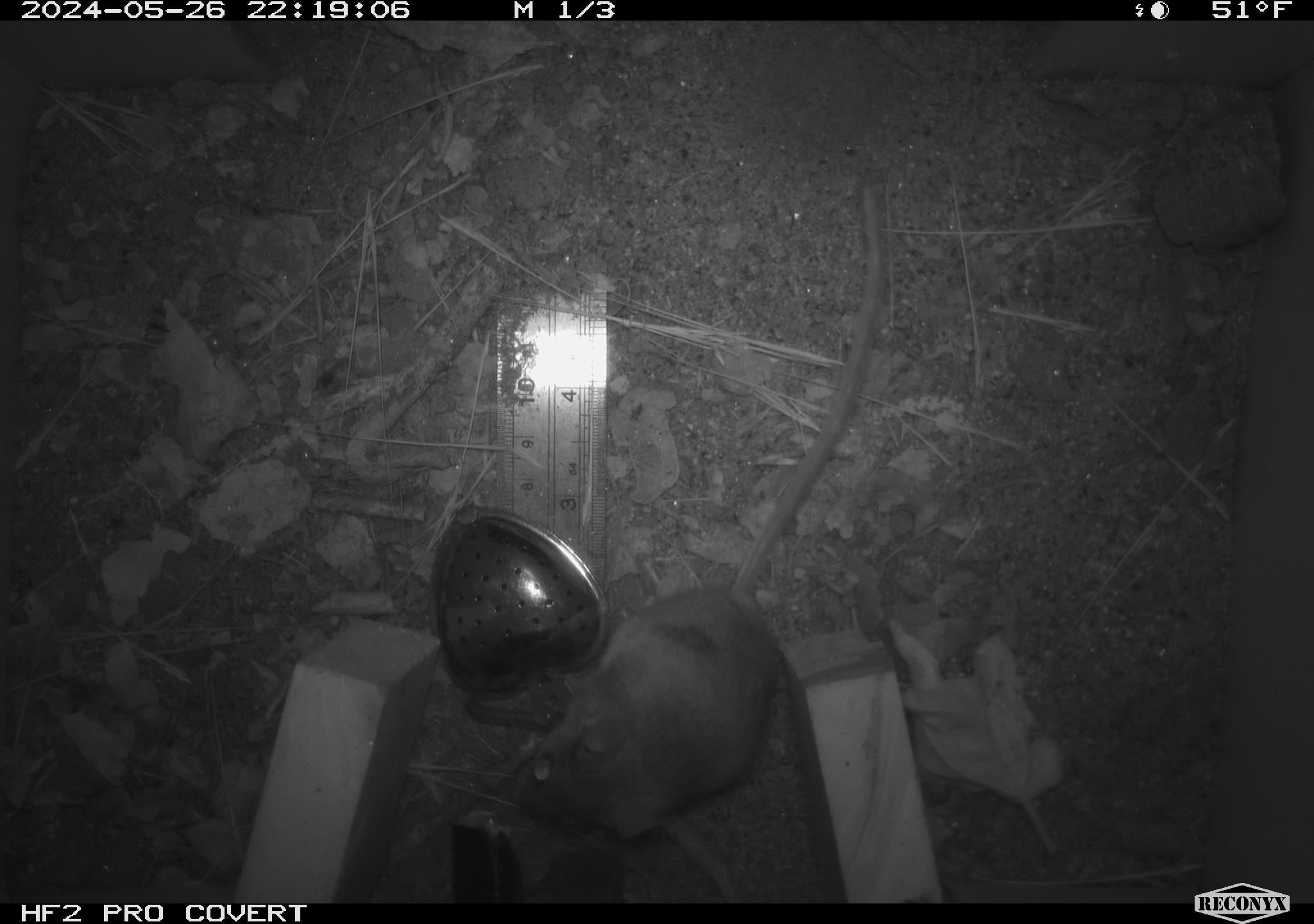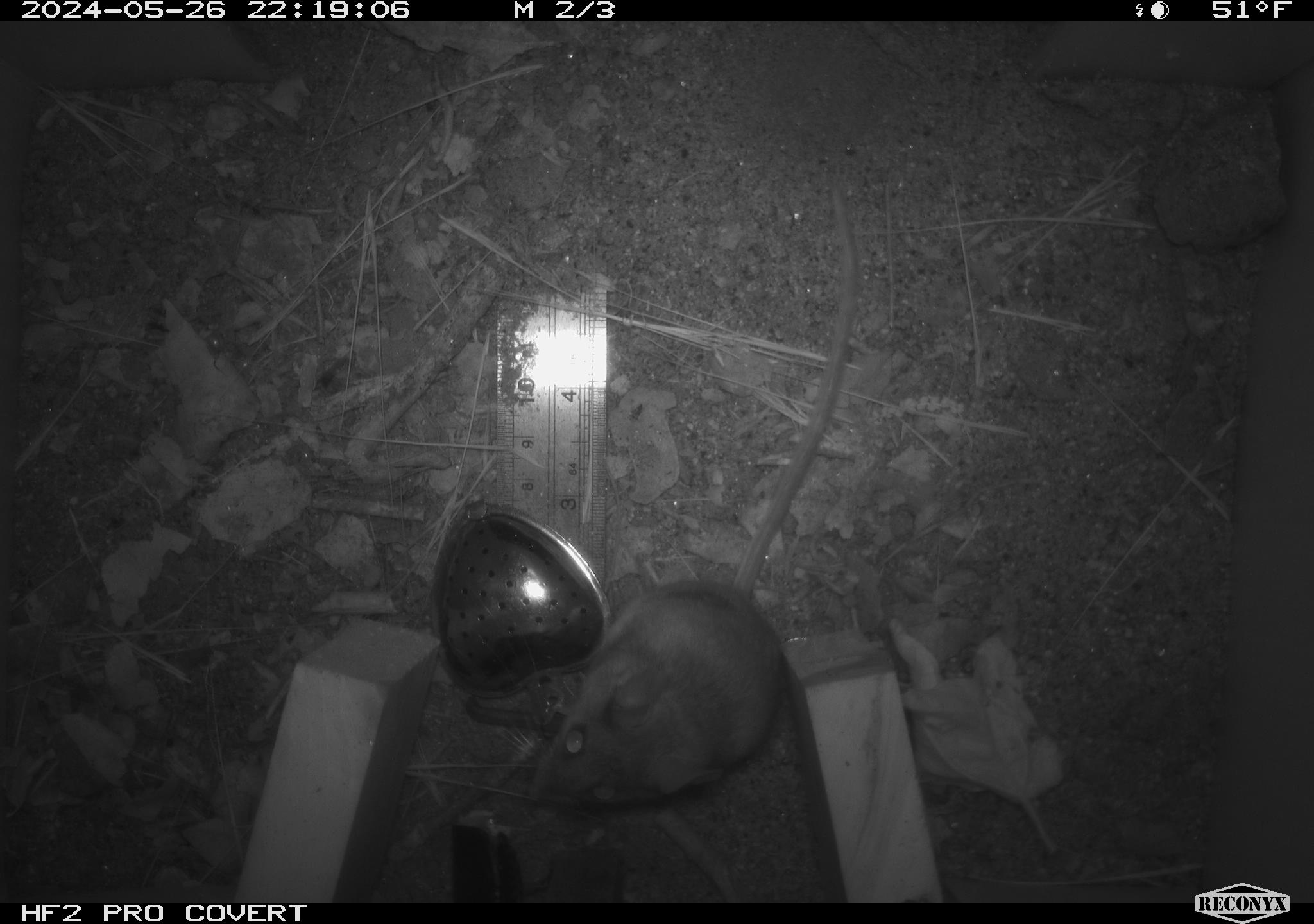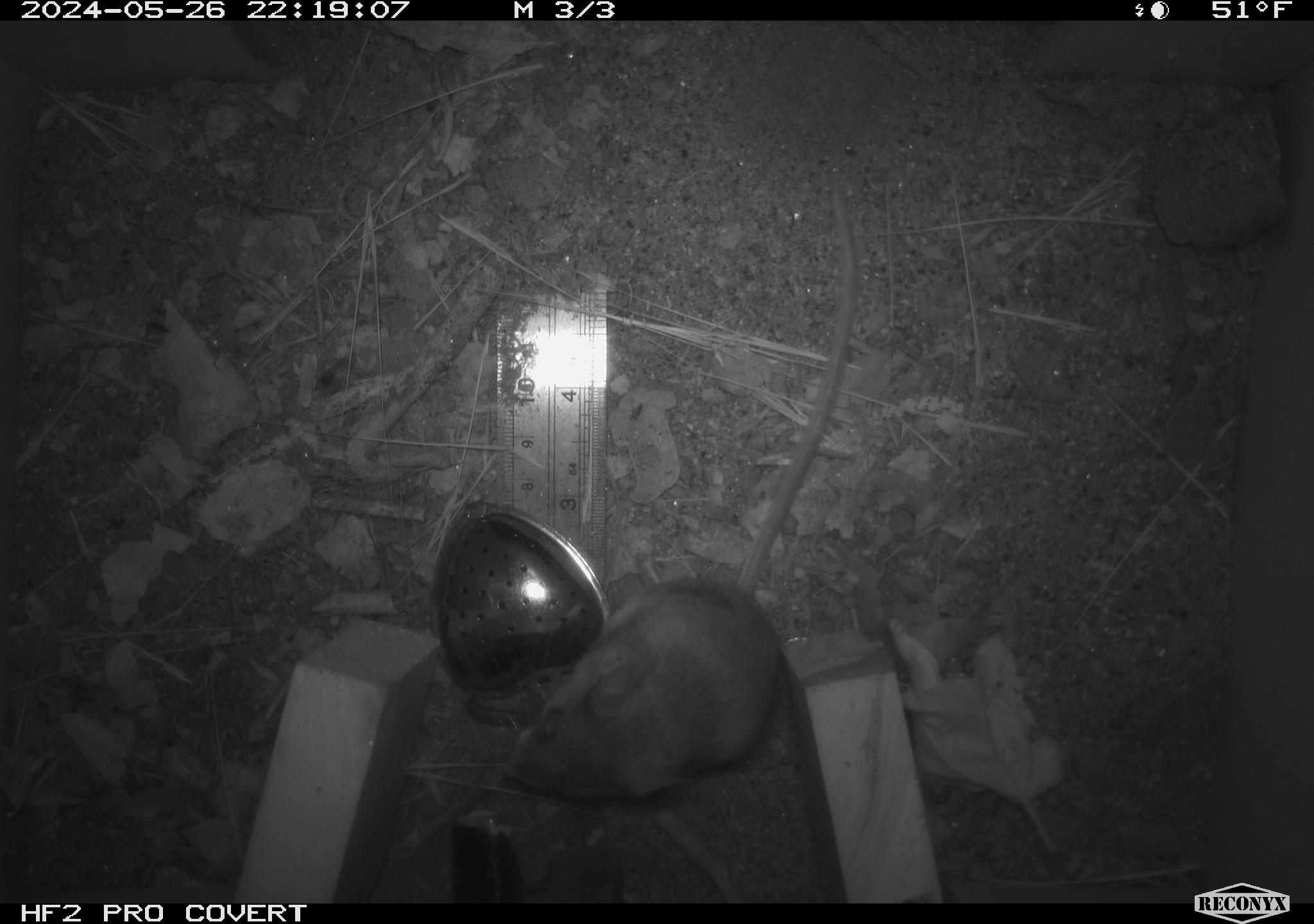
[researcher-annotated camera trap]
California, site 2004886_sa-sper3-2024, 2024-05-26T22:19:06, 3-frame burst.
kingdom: Animalia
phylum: Chordata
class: Mammalia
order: Rodentia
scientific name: Rodentia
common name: mouse species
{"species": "mouse species (Rodentia)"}